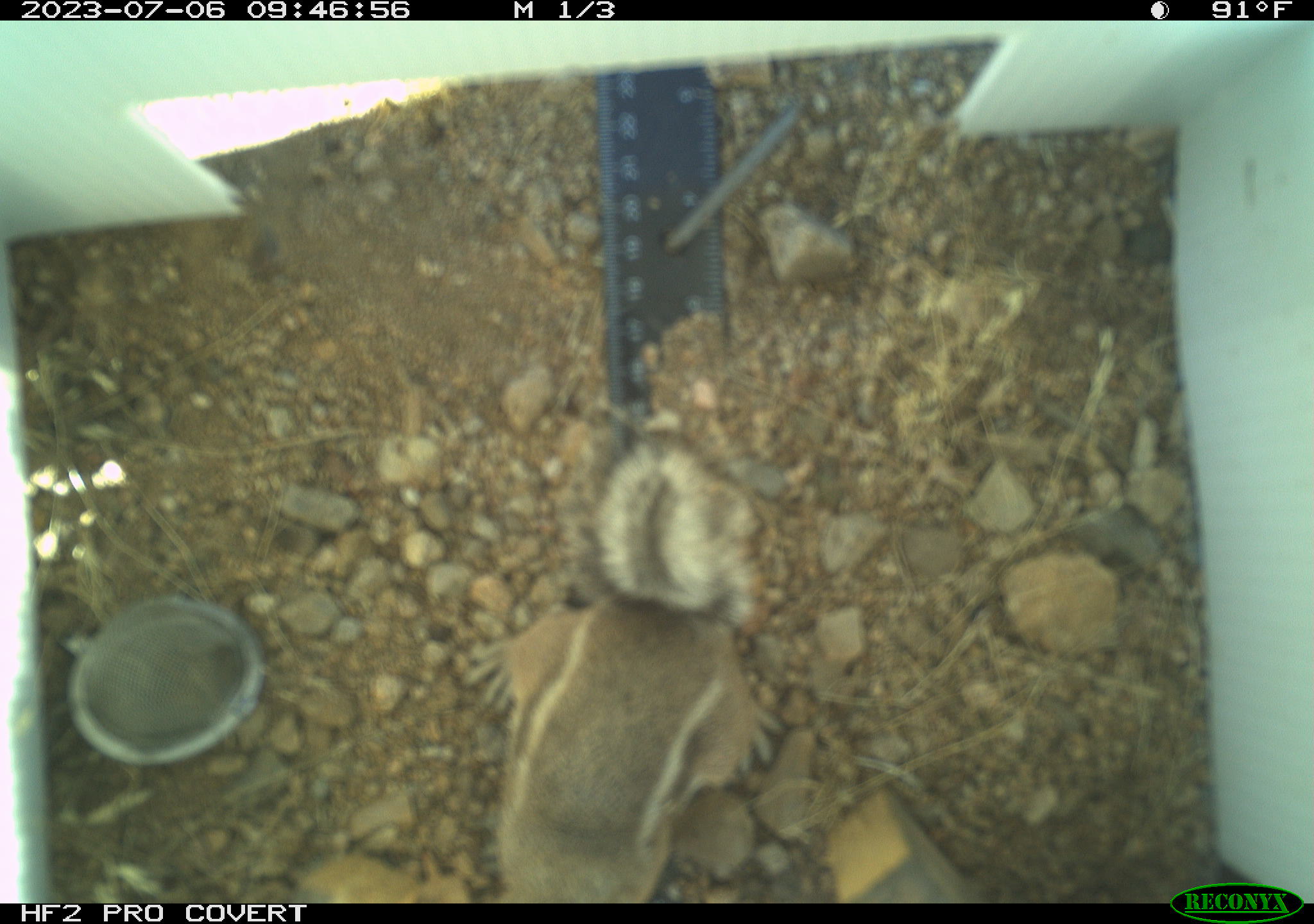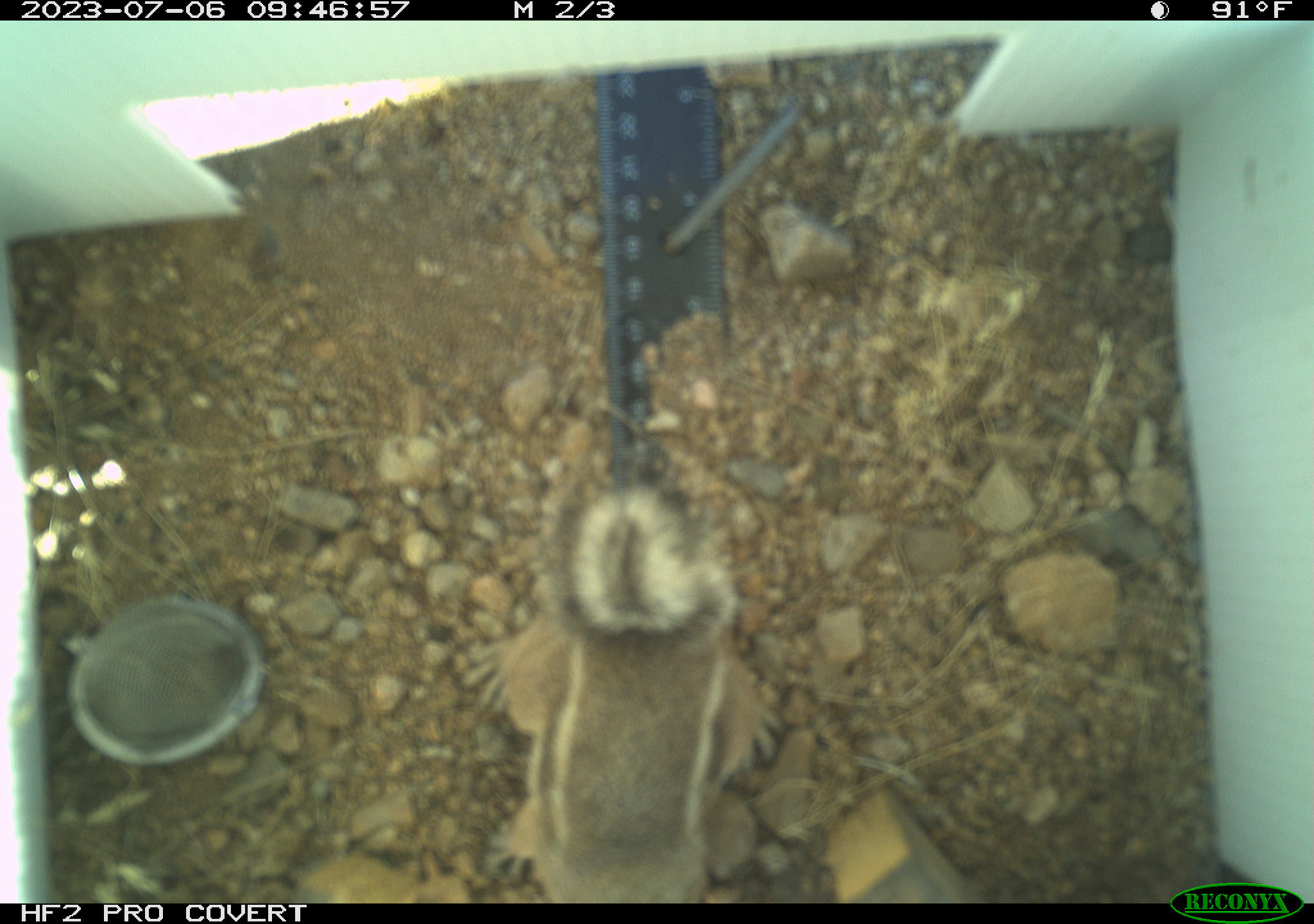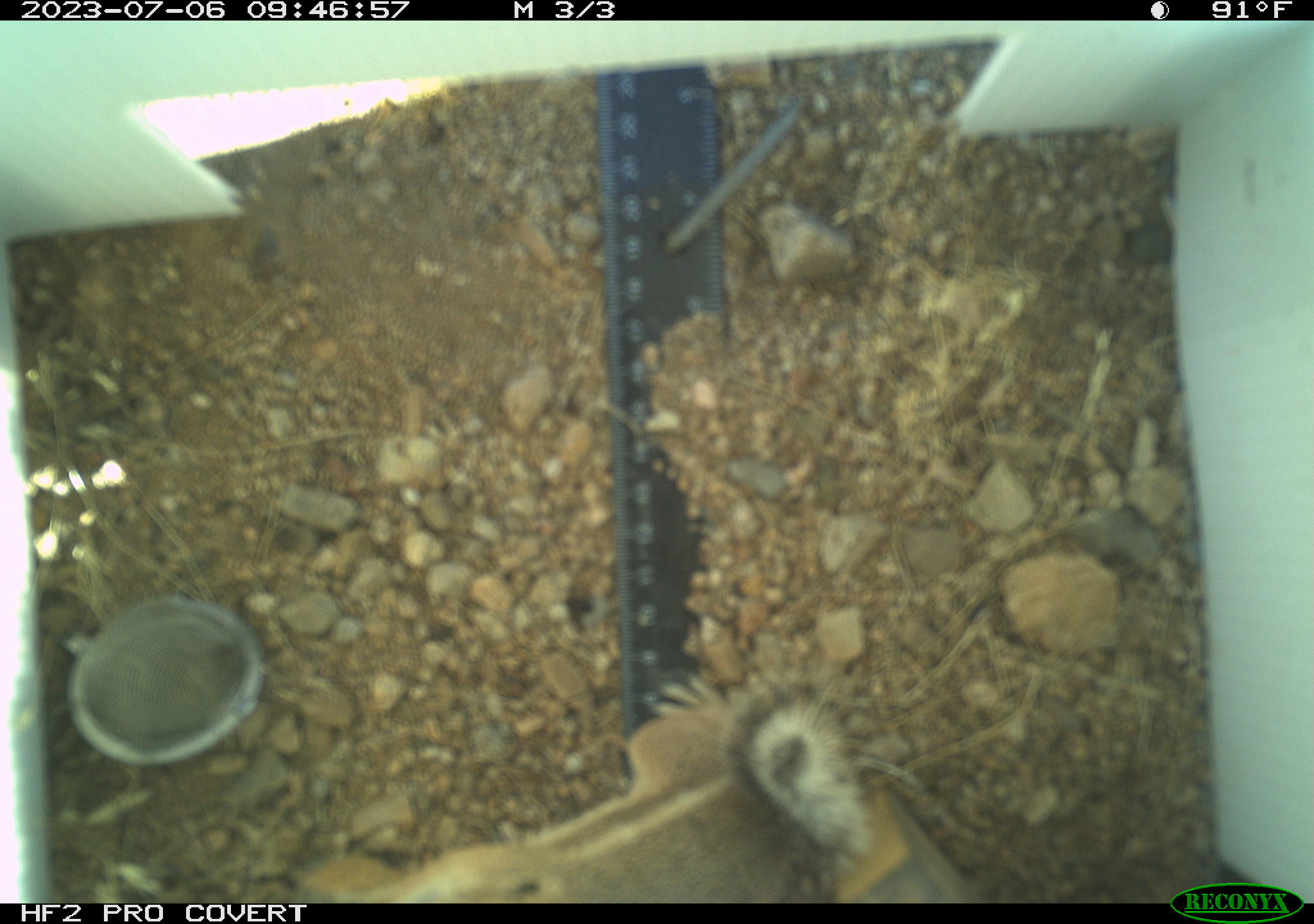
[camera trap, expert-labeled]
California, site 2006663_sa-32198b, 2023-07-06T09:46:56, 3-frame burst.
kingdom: Animalia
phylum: Chordata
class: Mammalia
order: Rodentia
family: Sciuridae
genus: Ammospermophilus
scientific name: Ammospermophilus leucurus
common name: white-tailed antelope squirrel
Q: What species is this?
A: White-tailed antelope squirrel (Ammospermophilus leucurus).